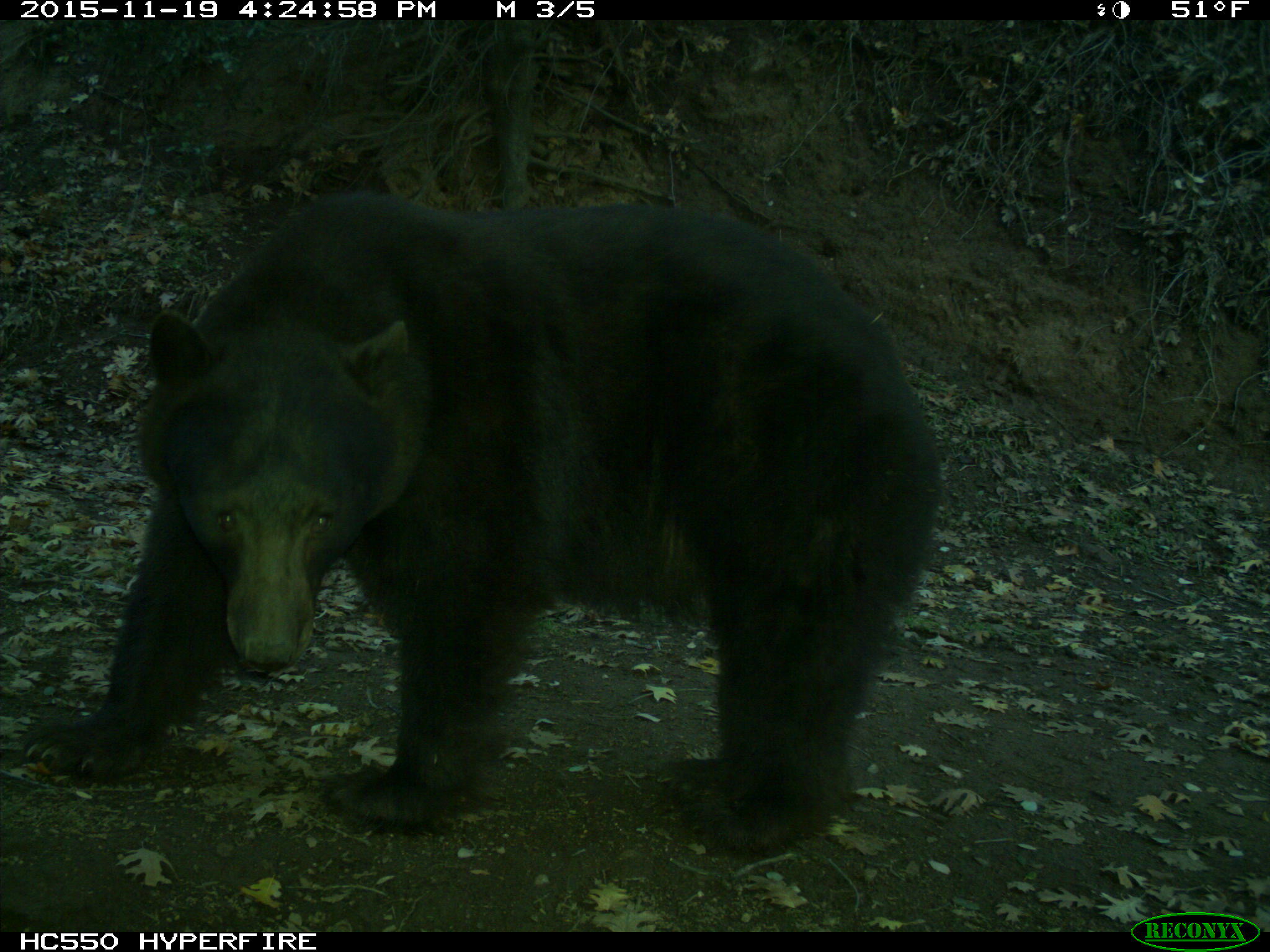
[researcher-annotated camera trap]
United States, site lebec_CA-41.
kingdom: Animalia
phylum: Chordata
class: Mammalia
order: Carnivora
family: Ursidae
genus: Ursus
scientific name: Ursus americanus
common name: american black bear